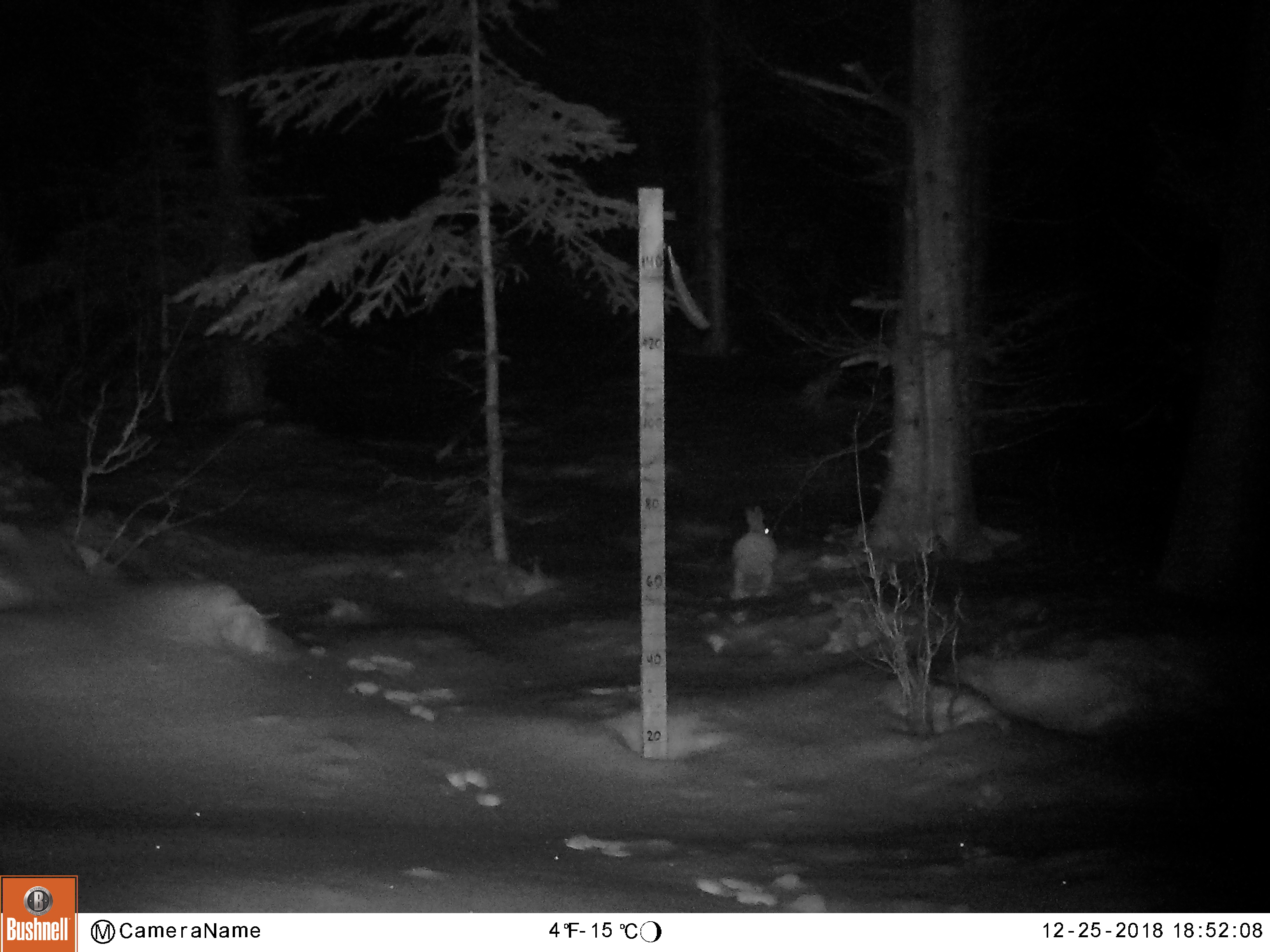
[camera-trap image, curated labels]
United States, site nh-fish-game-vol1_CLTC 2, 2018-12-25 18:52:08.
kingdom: Animalia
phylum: Chordata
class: Mammalia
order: Lagomorpha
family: Leporidae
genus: Lepus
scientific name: Lepus americanus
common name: snowshoe hare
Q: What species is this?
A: Snowshoe hare (Lepus americanus).